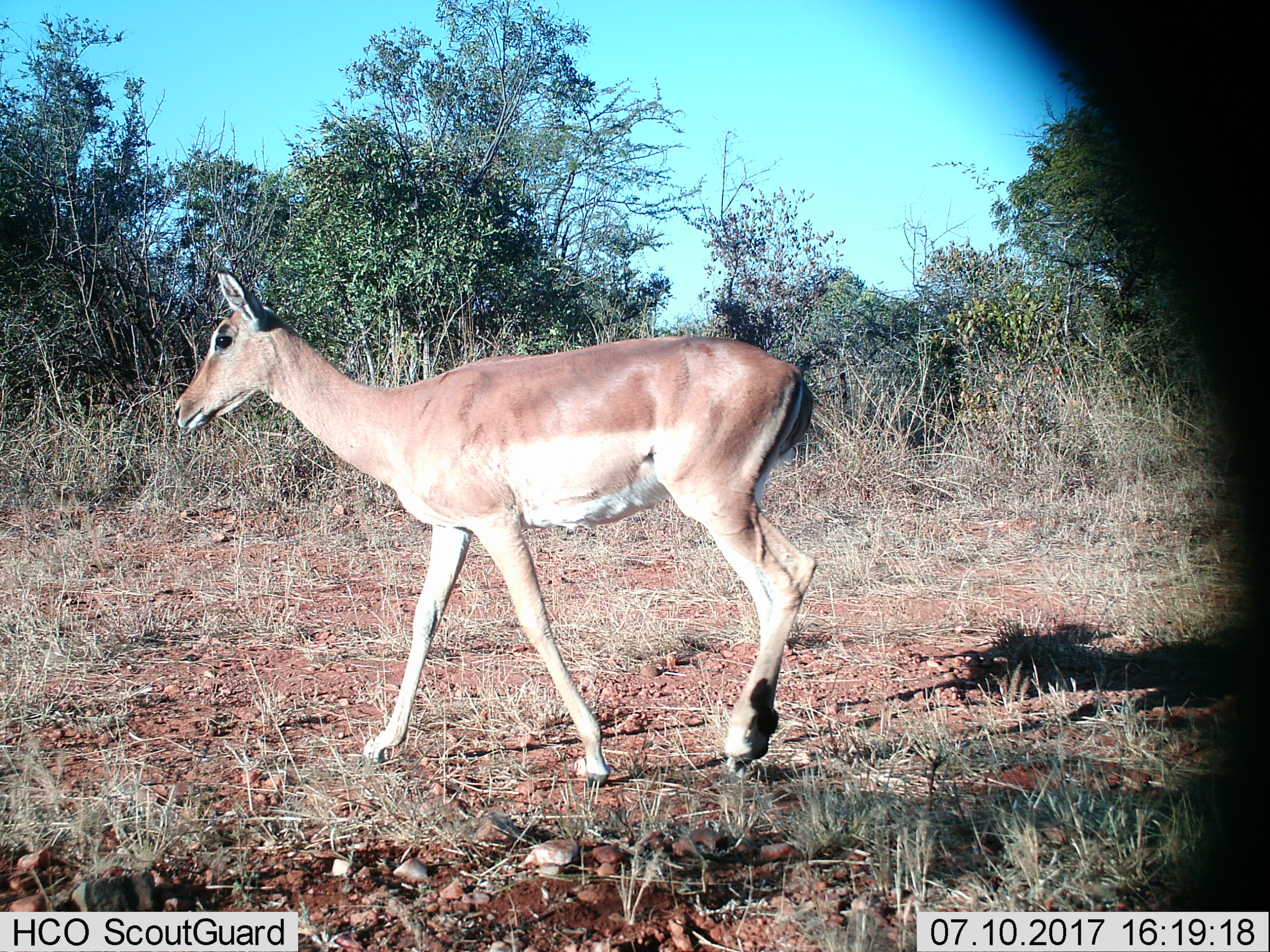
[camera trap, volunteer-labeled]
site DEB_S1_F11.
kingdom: Animalia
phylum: Chordata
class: Mammalia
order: Artiodactyla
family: Bovidae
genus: Aepyceros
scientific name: Aepyceros melampus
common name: impala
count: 1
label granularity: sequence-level